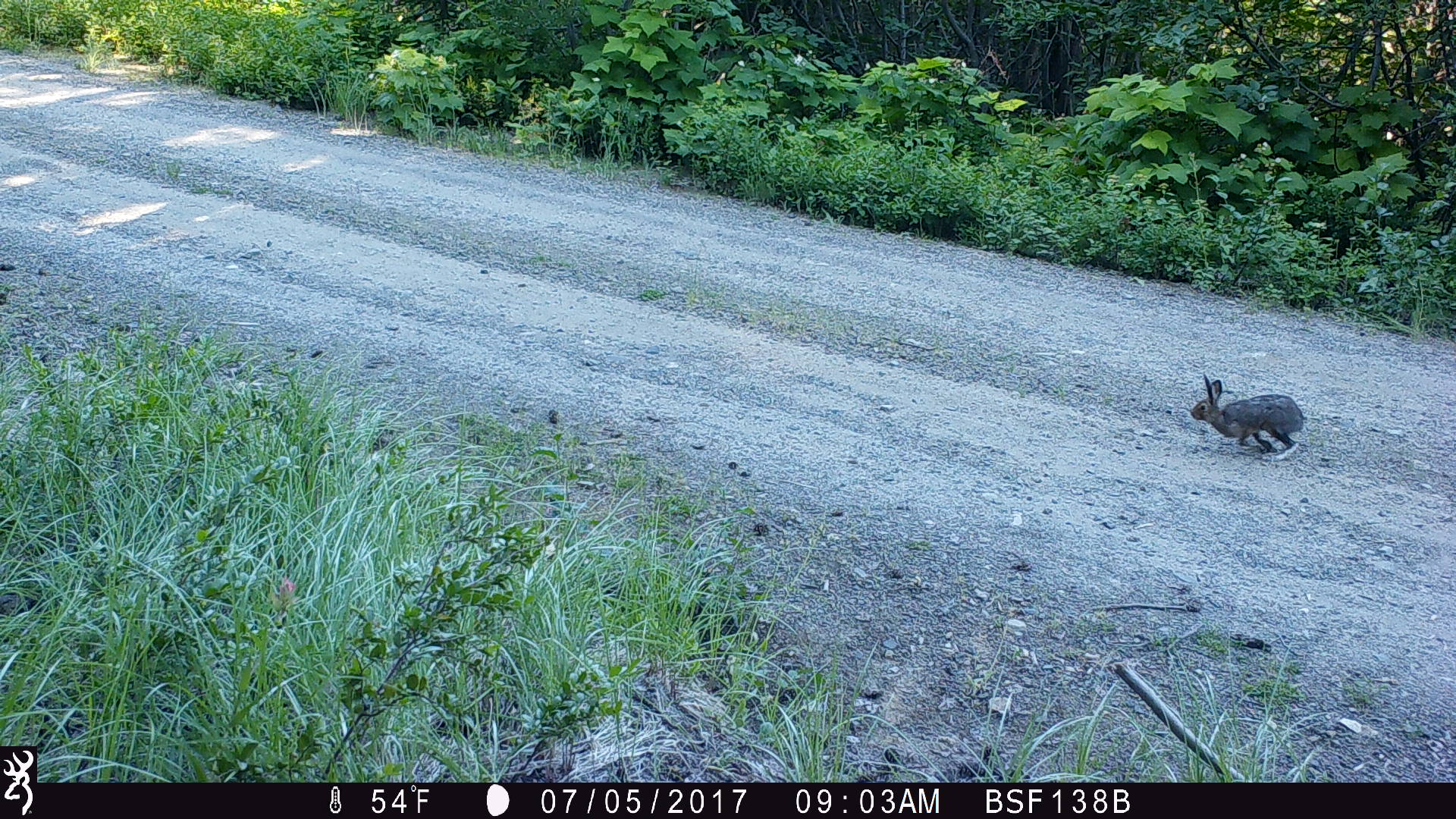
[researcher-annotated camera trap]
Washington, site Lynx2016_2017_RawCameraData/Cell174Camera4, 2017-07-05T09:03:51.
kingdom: Animalia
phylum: Chordata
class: Mammalia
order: Lagomorpha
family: Leporidae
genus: Lepus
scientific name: Lepus americanus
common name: snowshoe hare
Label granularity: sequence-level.